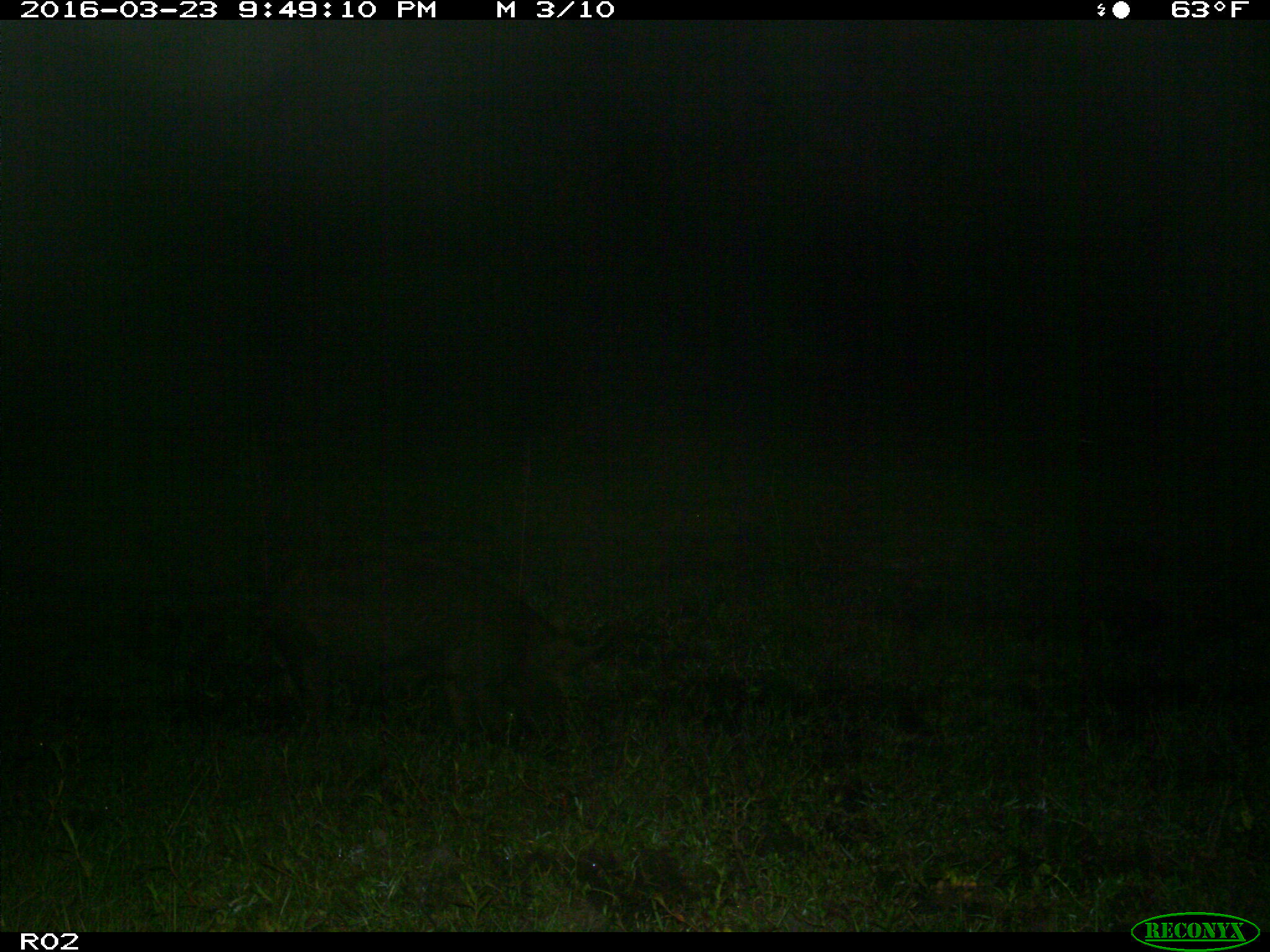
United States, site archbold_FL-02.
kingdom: Animalia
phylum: Chordata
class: Mammalia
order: Artiodactyla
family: Suidae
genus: Sus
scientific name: Sus scrofa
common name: wild boar